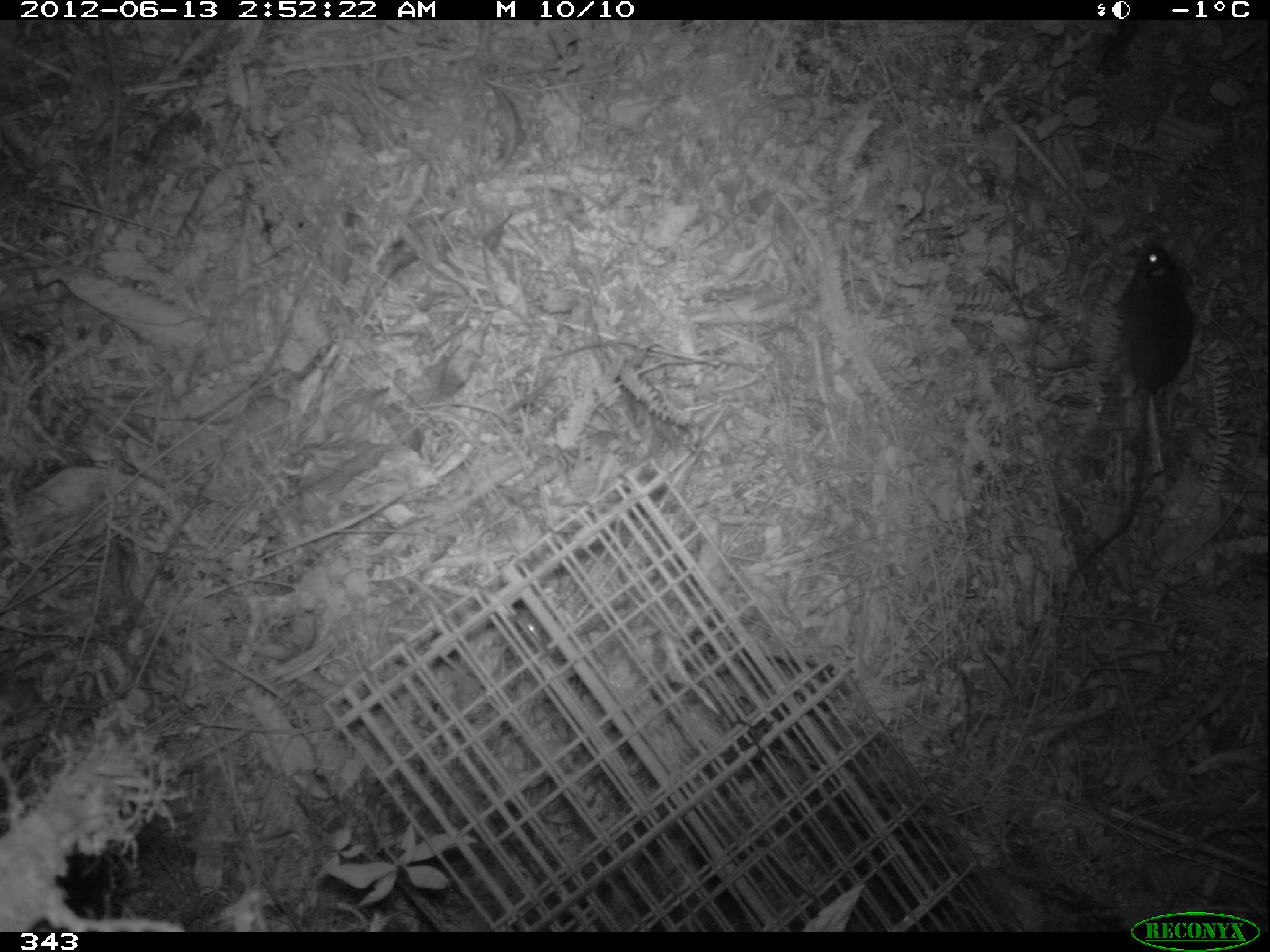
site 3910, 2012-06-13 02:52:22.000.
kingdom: Animalia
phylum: Chordata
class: Mammalia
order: Rodentia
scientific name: Rodentia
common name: rodents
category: unknown rodent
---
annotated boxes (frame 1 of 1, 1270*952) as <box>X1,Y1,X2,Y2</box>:
unknown rodent: <box>1064,239,1196,586</box>